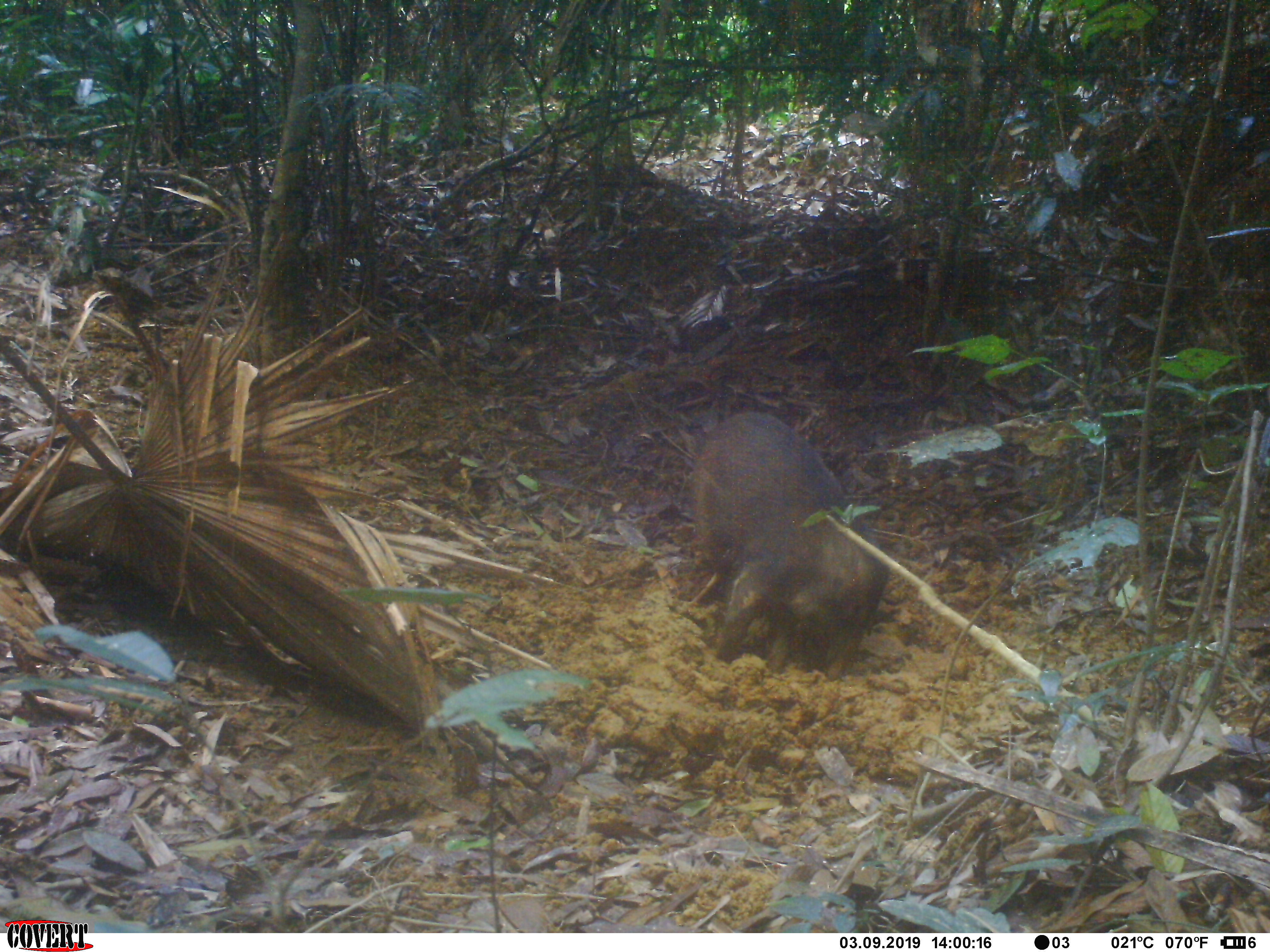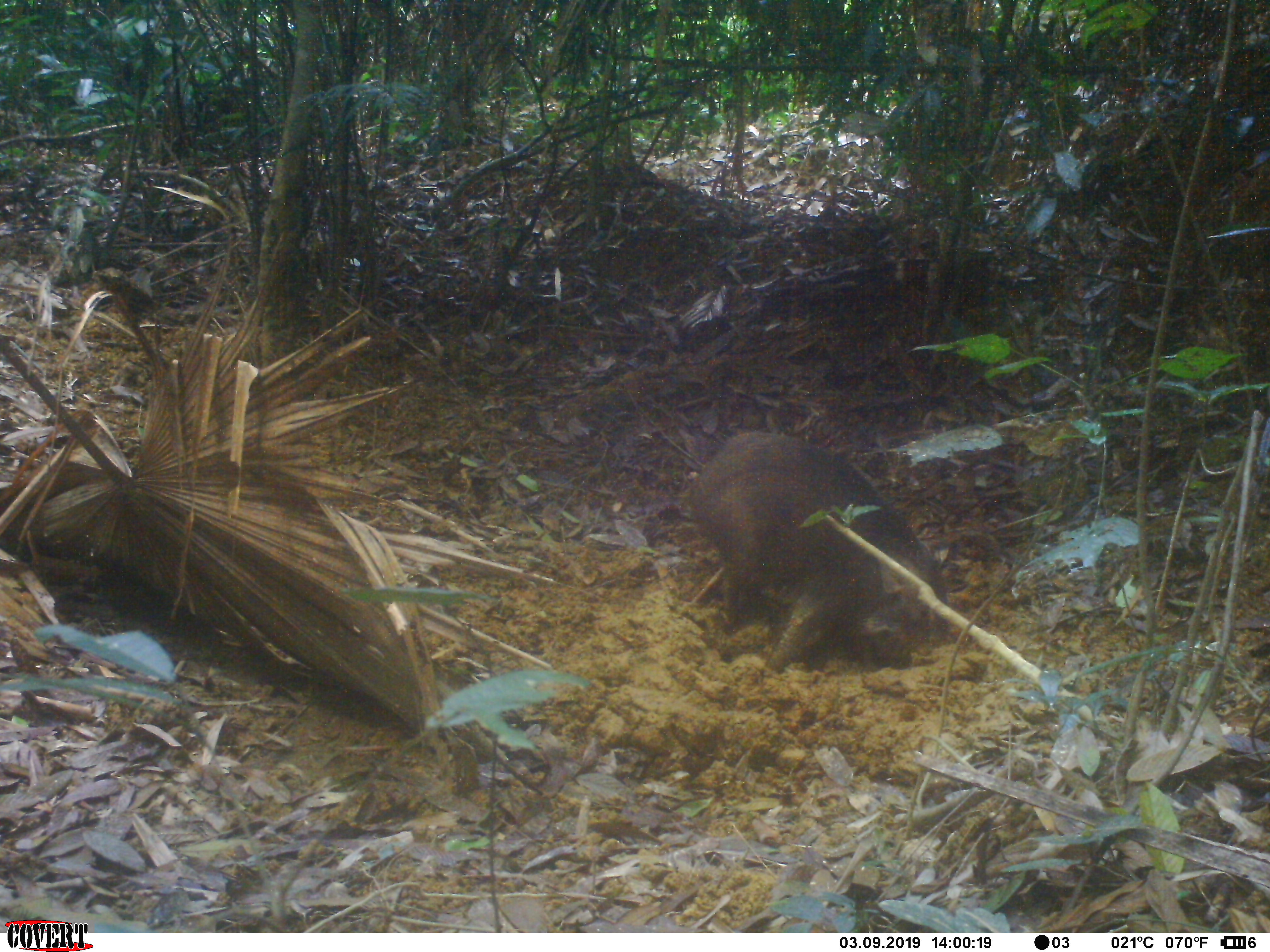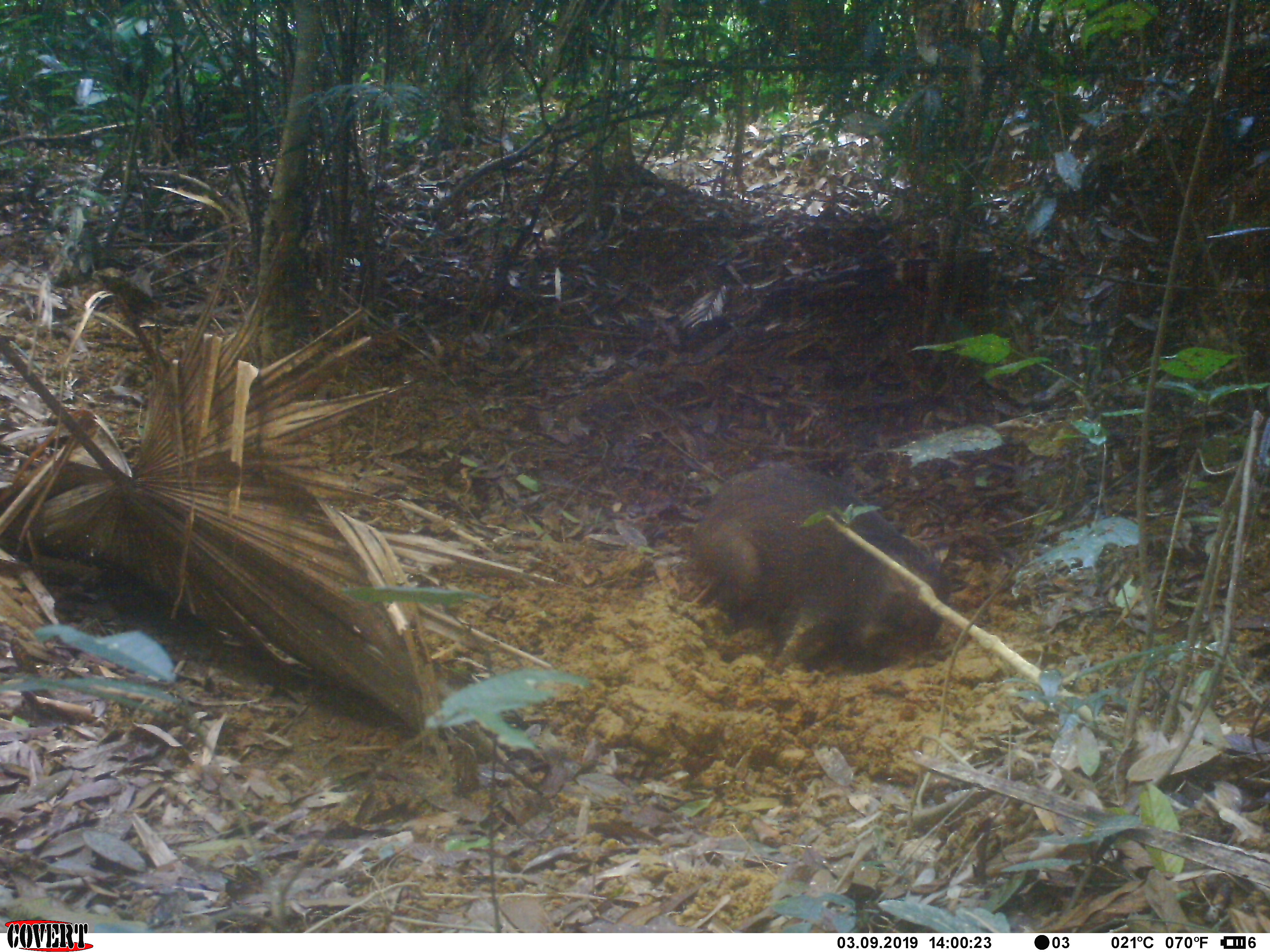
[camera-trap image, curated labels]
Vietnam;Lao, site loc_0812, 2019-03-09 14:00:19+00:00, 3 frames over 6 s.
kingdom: Animalia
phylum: Chordata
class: Mammalia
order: Artiodactyla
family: Suidae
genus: Sus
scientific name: Sus scrofa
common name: eurasian wild pig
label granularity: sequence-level